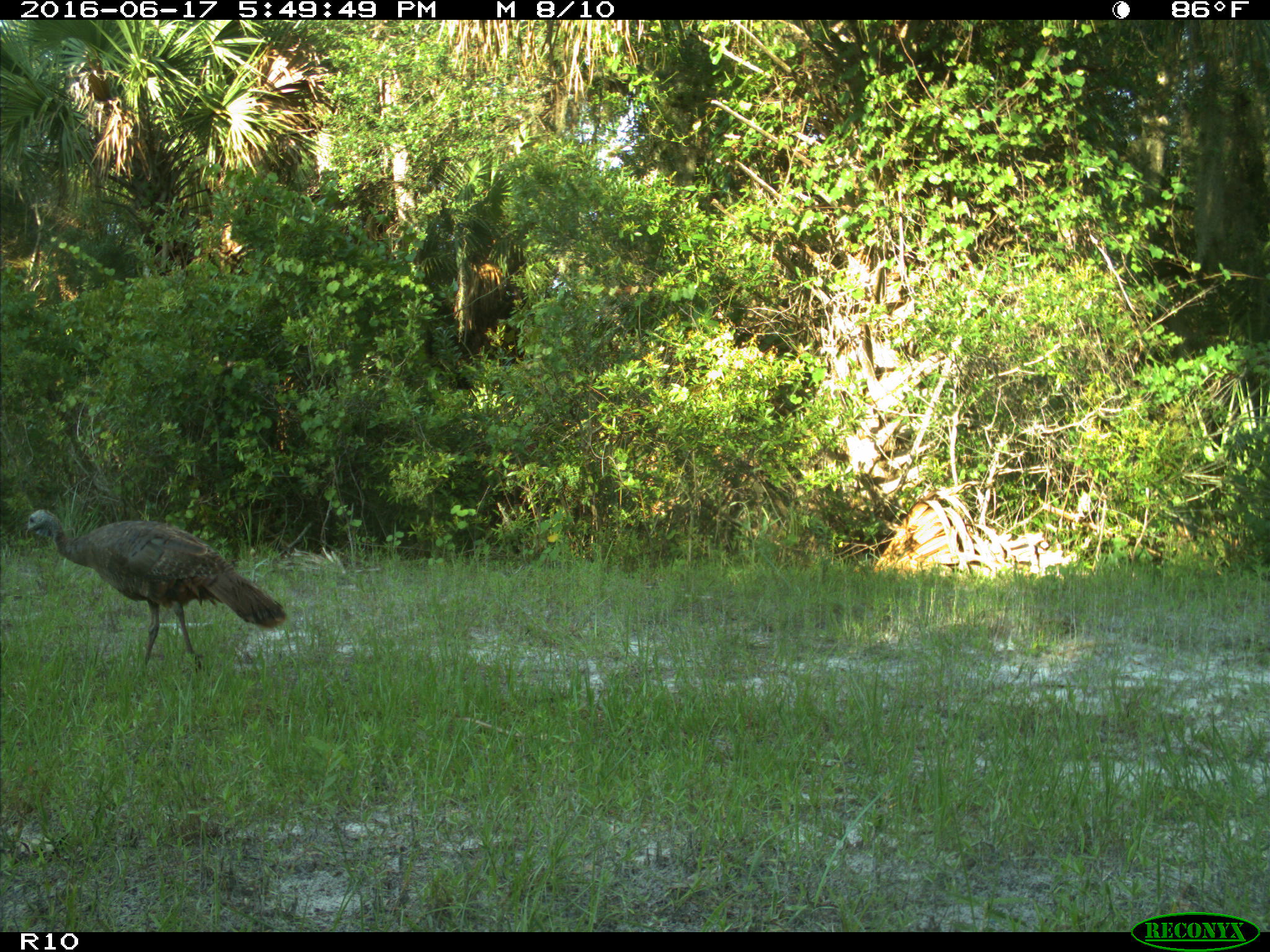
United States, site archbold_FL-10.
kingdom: Animalia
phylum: Chordata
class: Aves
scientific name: Aves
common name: birds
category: unidentified bird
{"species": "unidentified bird (birds) (Aves)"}